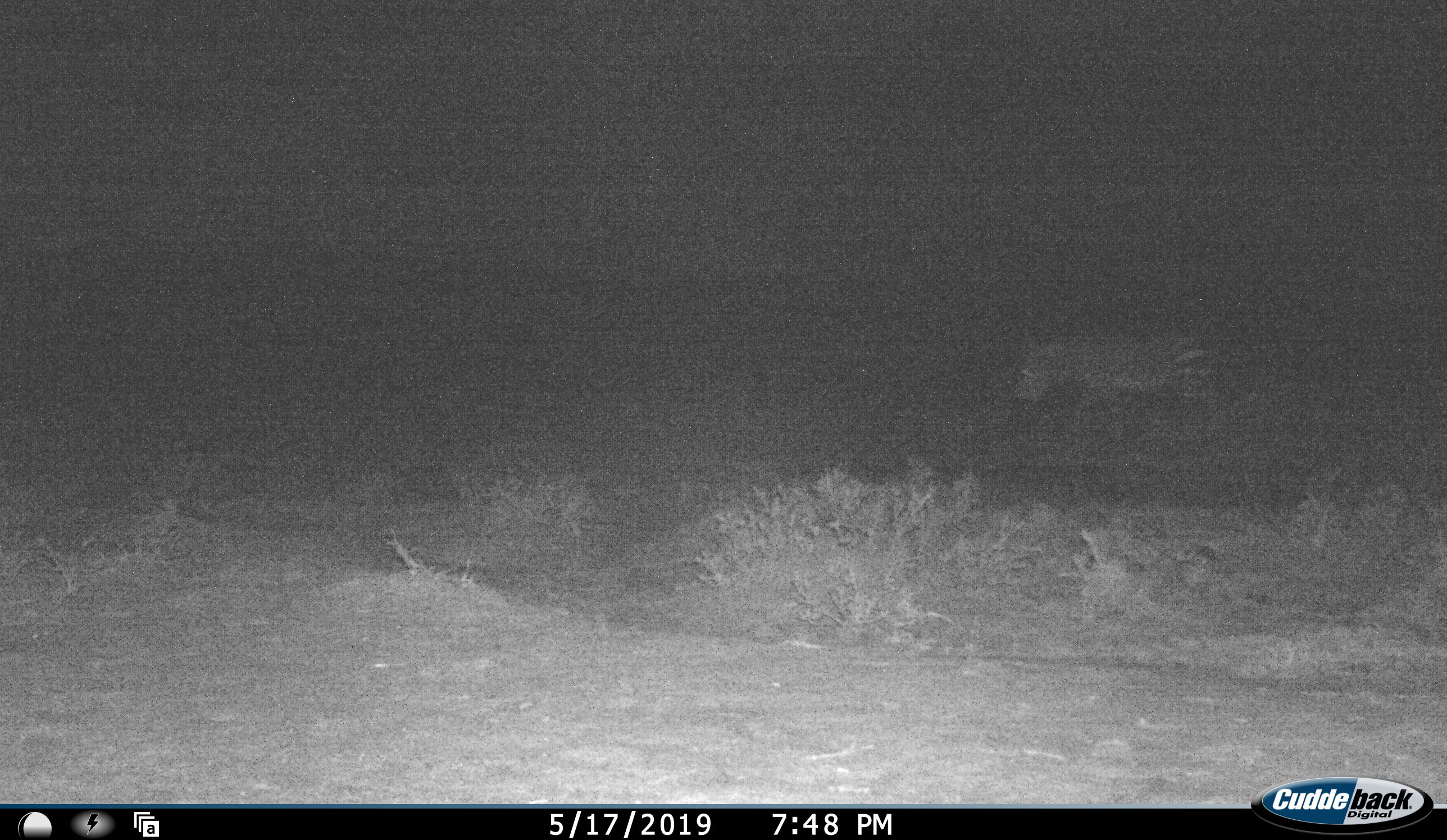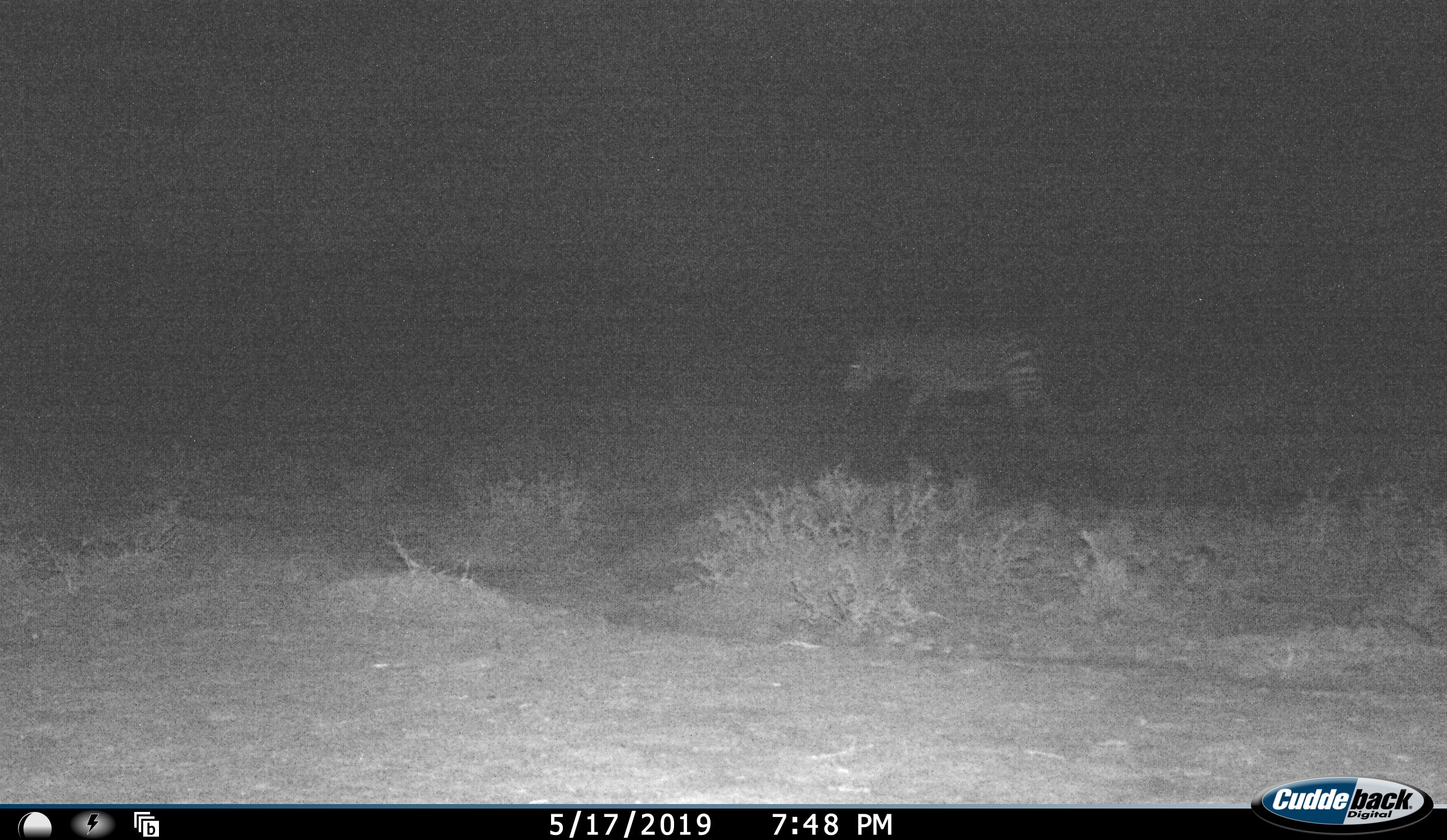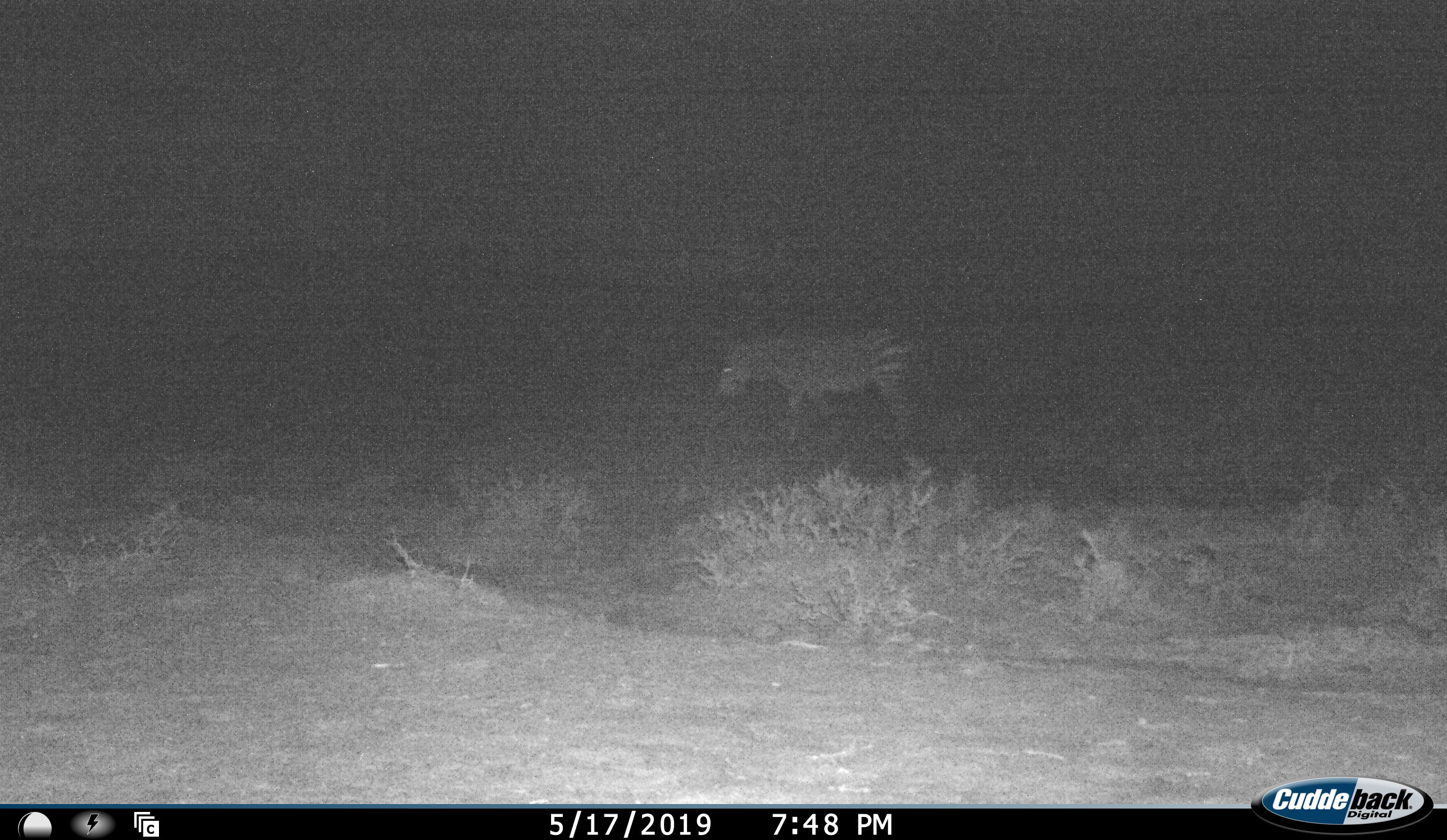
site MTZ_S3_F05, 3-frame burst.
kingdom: Animalia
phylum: Chordata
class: Mammalia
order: Perissodactyla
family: Equidae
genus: Equus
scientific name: Equus zebra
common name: mountain zebra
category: zebramountain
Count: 1.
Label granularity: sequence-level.